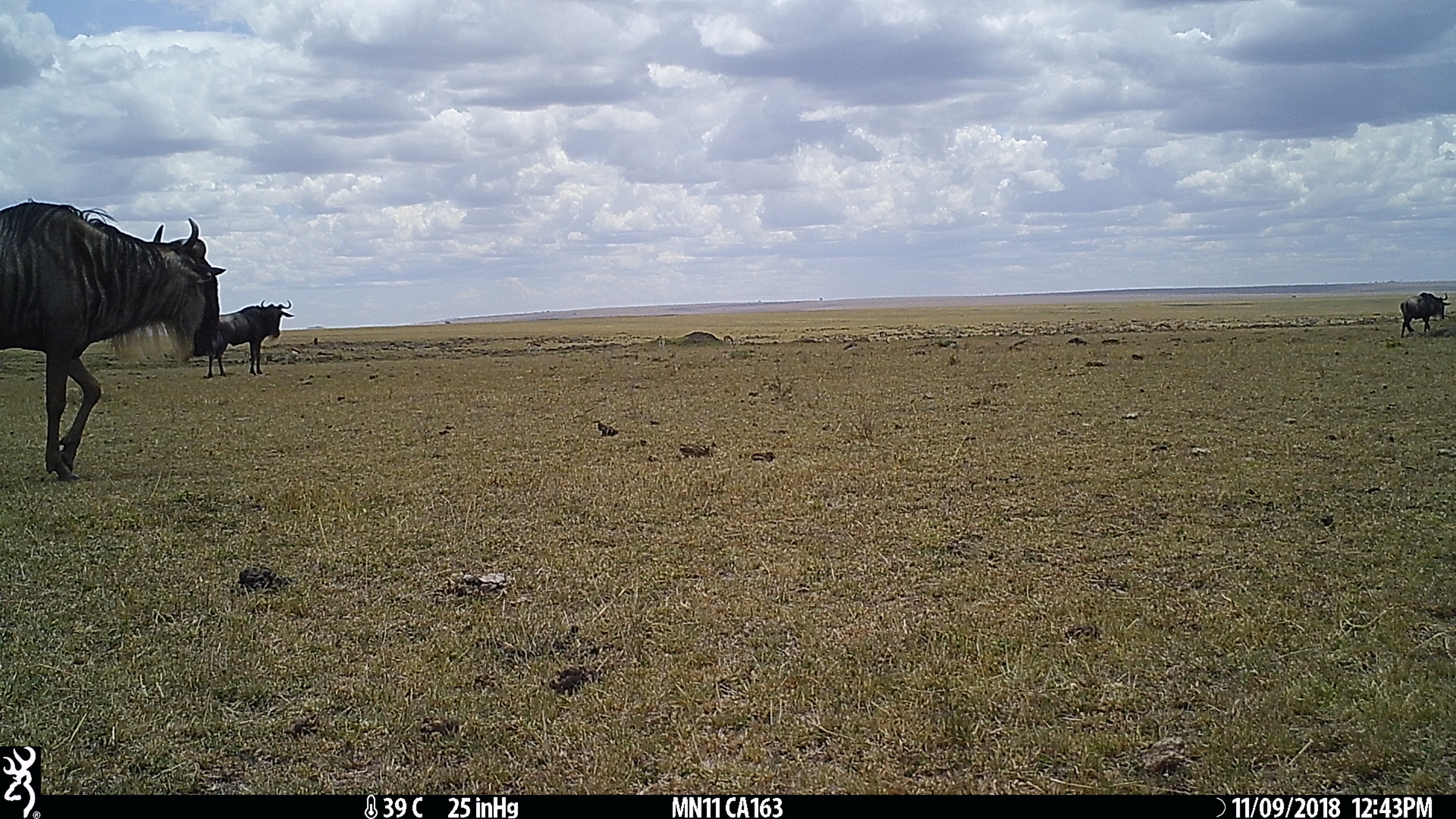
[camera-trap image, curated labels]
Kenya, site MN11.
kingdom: Animalia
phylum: Chordata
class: Mammalia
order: Artiodactyla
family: Bovidae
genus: Connochaetes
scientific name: Connochaetes taurinus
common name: blue wildebeest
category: wildebeest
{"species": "wildebeest (blue wildebeest) (Connochaetes taurinus)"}